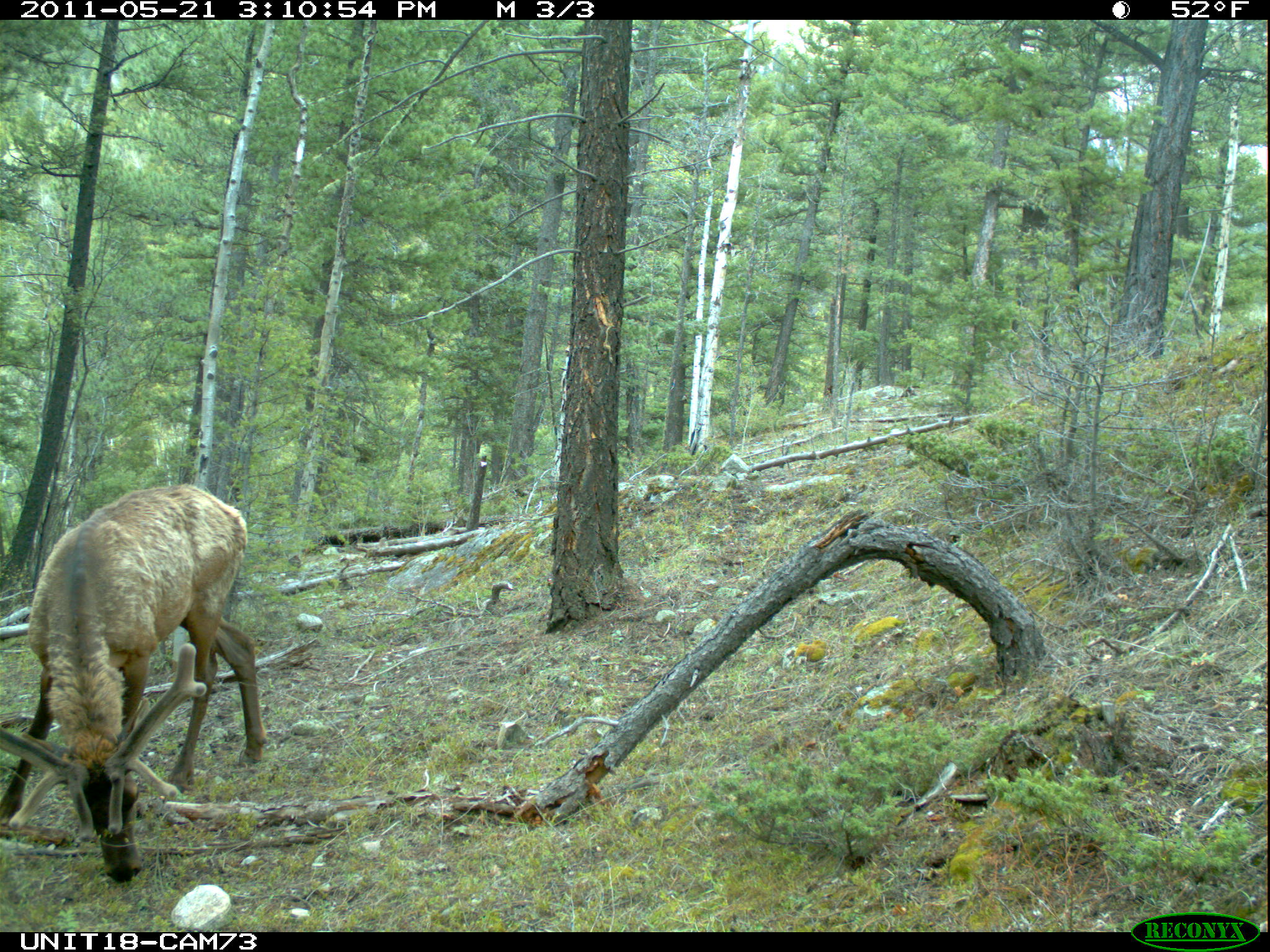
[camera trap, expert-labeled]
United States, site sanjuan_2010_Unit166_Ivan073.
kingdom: Animalia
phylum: Chordata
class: Mammalia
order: Artiodactyla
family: Cervidae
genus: Cervus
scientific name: Cervus elaphus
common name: red deer